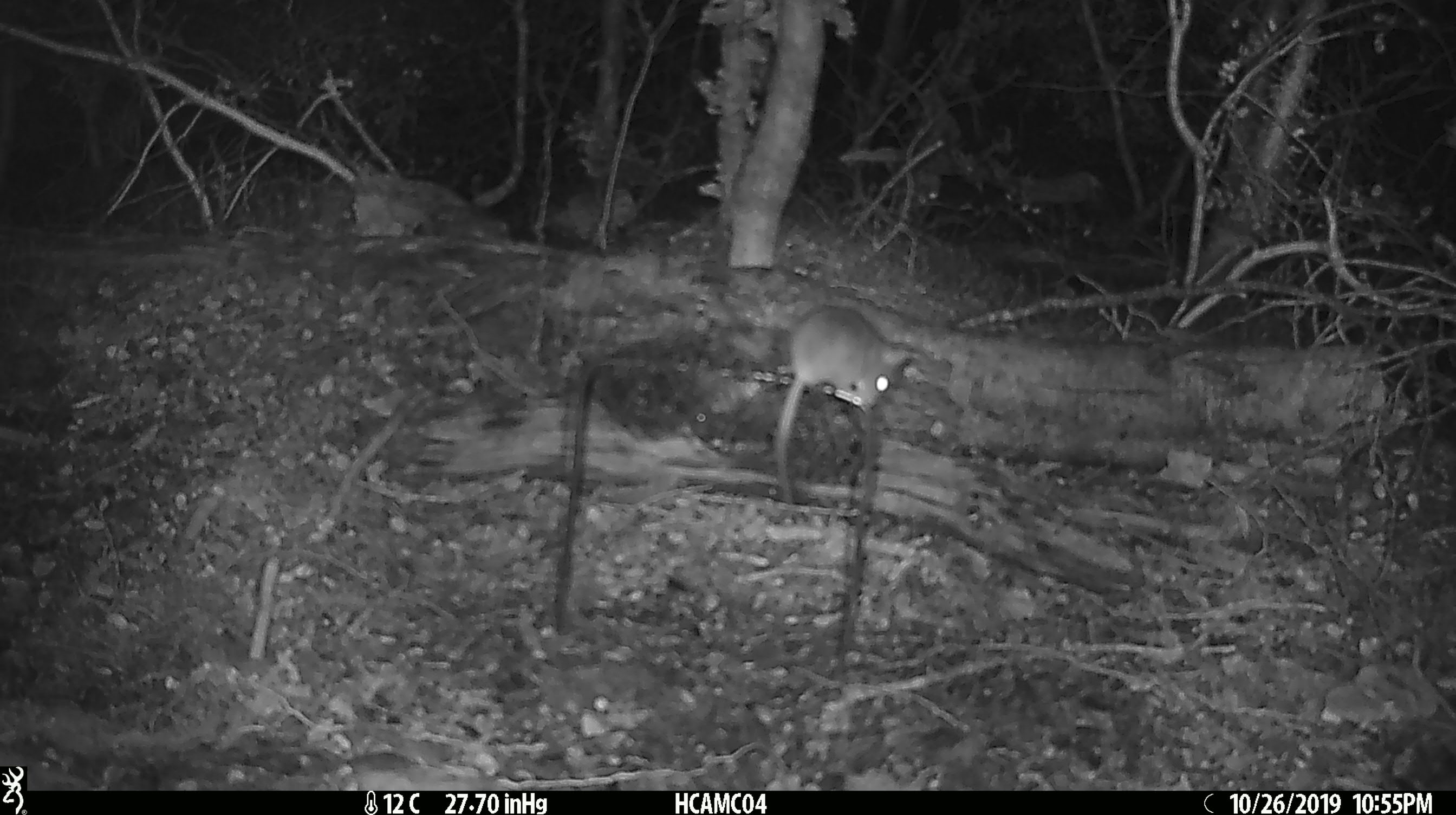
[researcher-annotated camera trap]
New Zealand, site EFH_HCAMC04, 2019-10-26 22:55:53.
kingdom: Animalia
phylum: Chordata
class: Mammalia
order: Rodentia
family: Muridae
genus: Mus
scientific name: Mus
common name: mouse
Mouse (Mus).